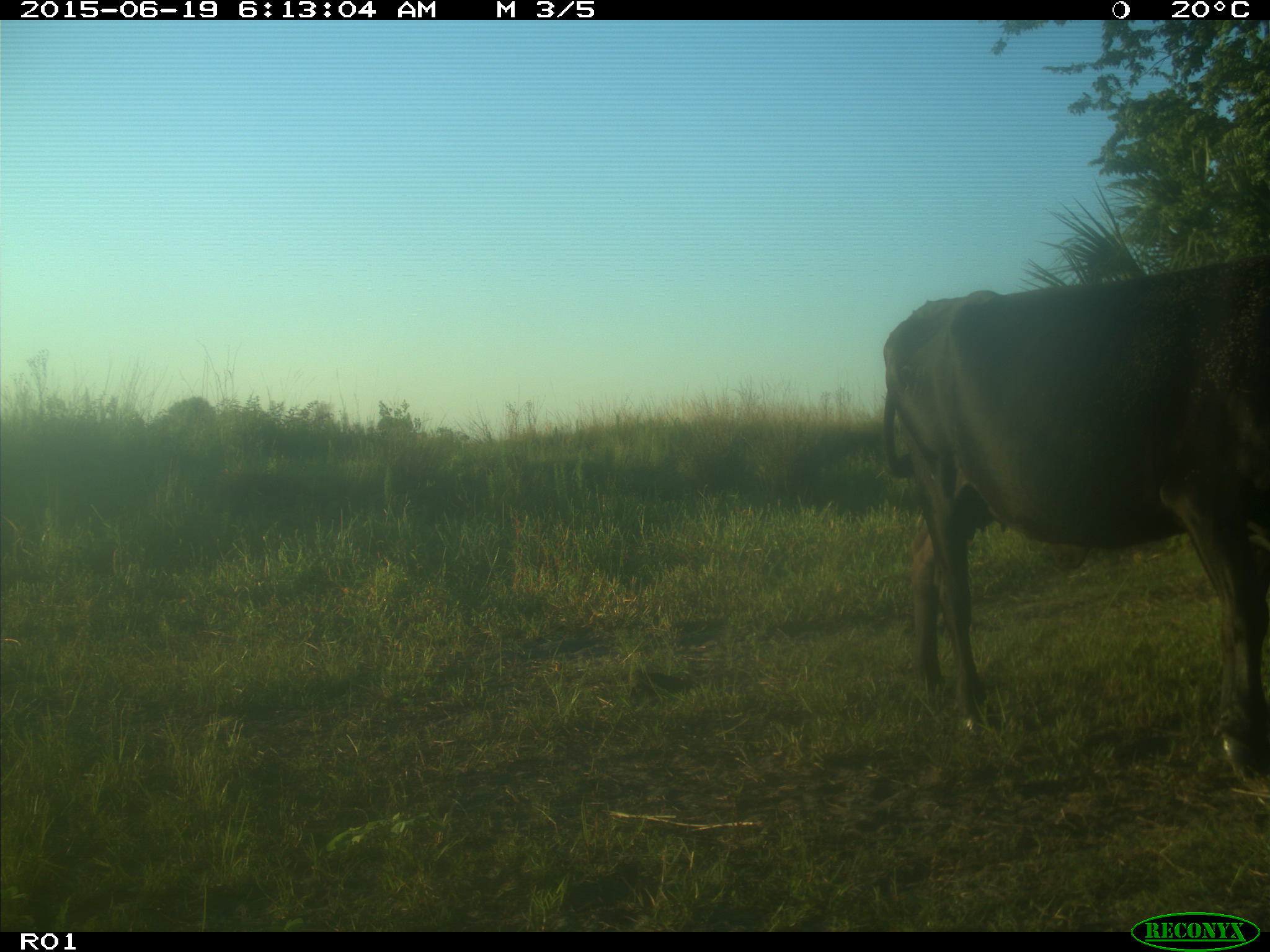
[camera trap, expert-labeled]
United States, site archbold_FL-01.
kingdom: Animalia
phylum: Chordata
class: Mammalia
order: Artiodactyla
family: Bovidae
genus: Bos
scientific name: Bos taurus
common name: domestic cow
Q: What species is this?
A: Bos taurus (domestic cow).